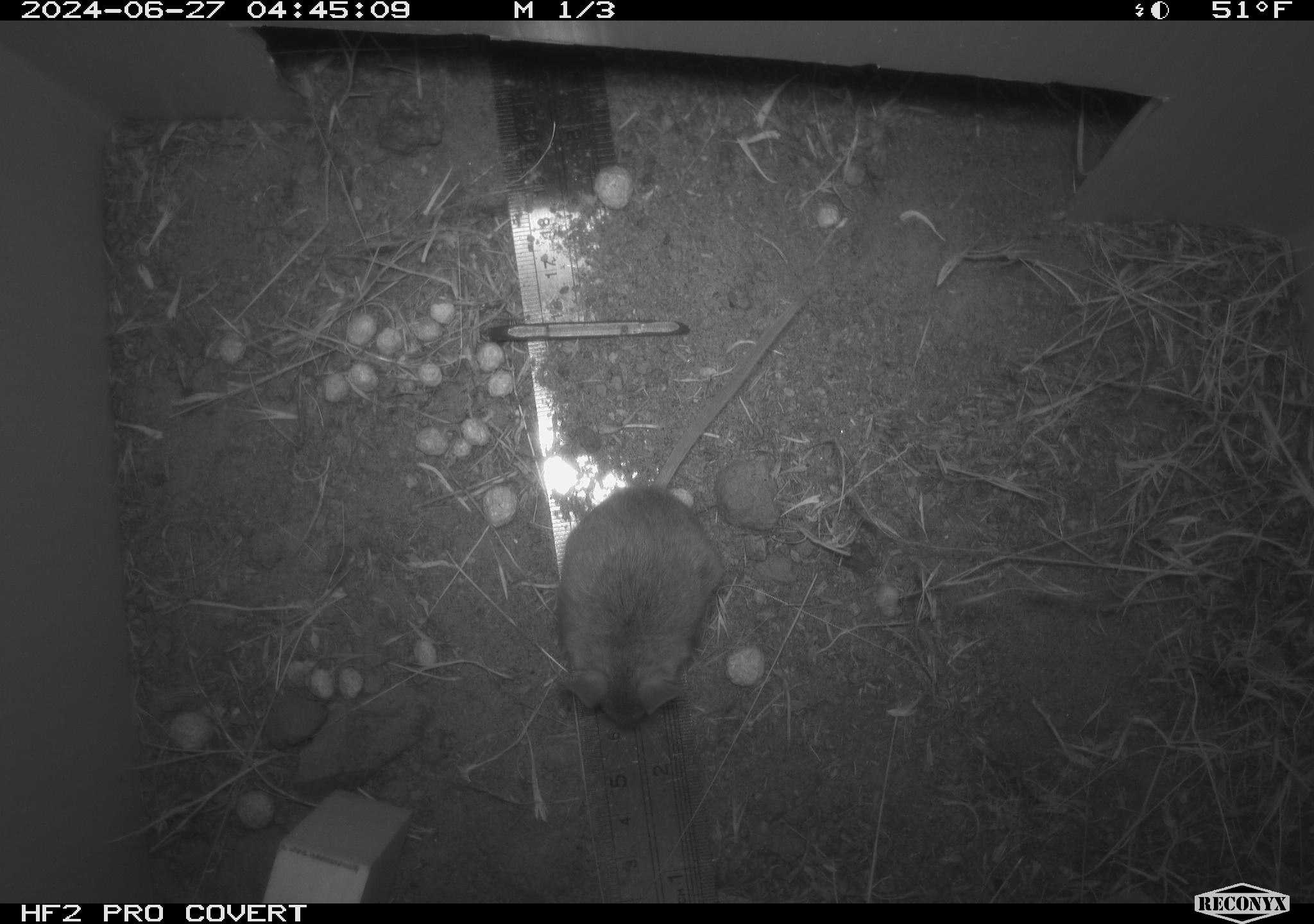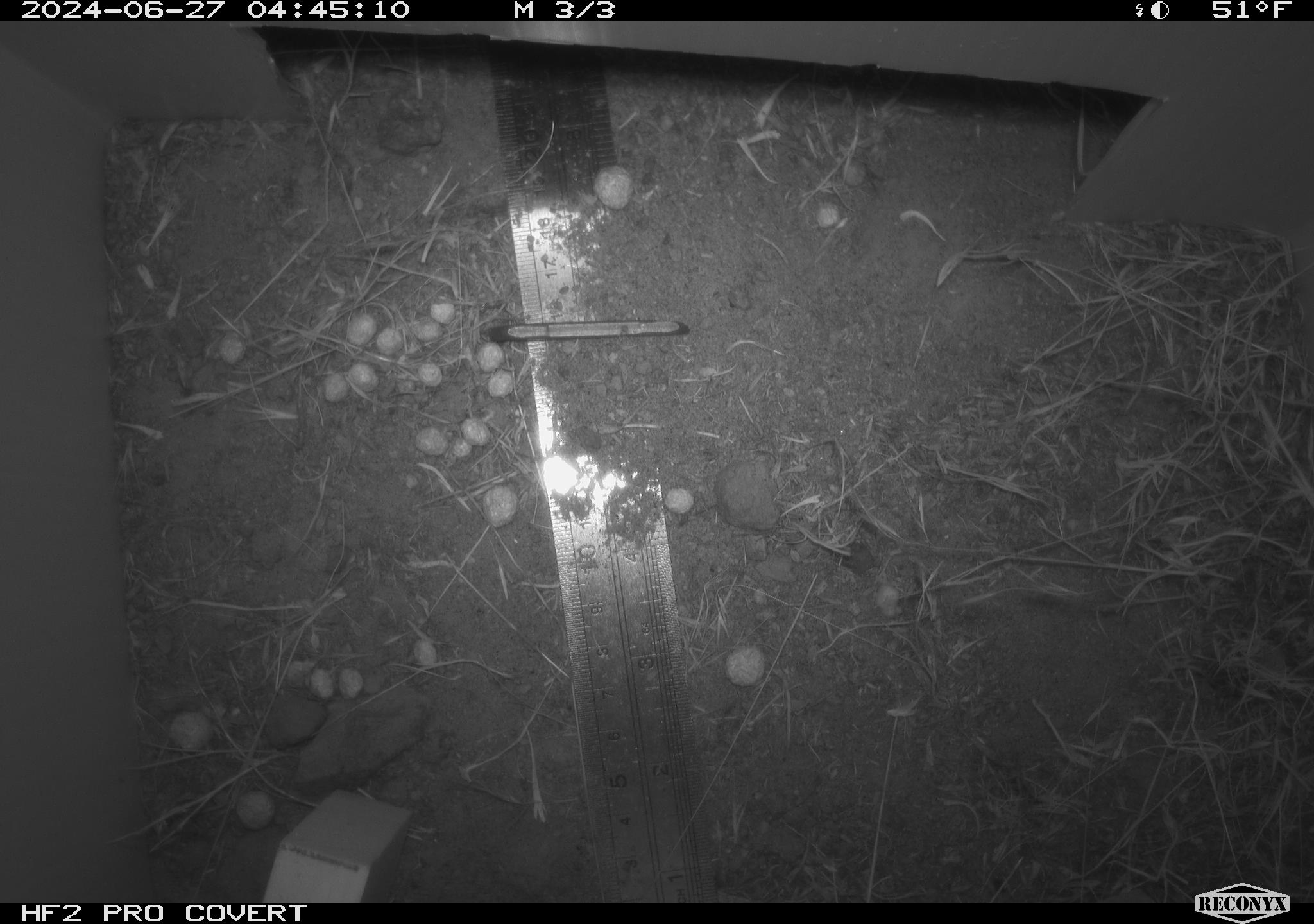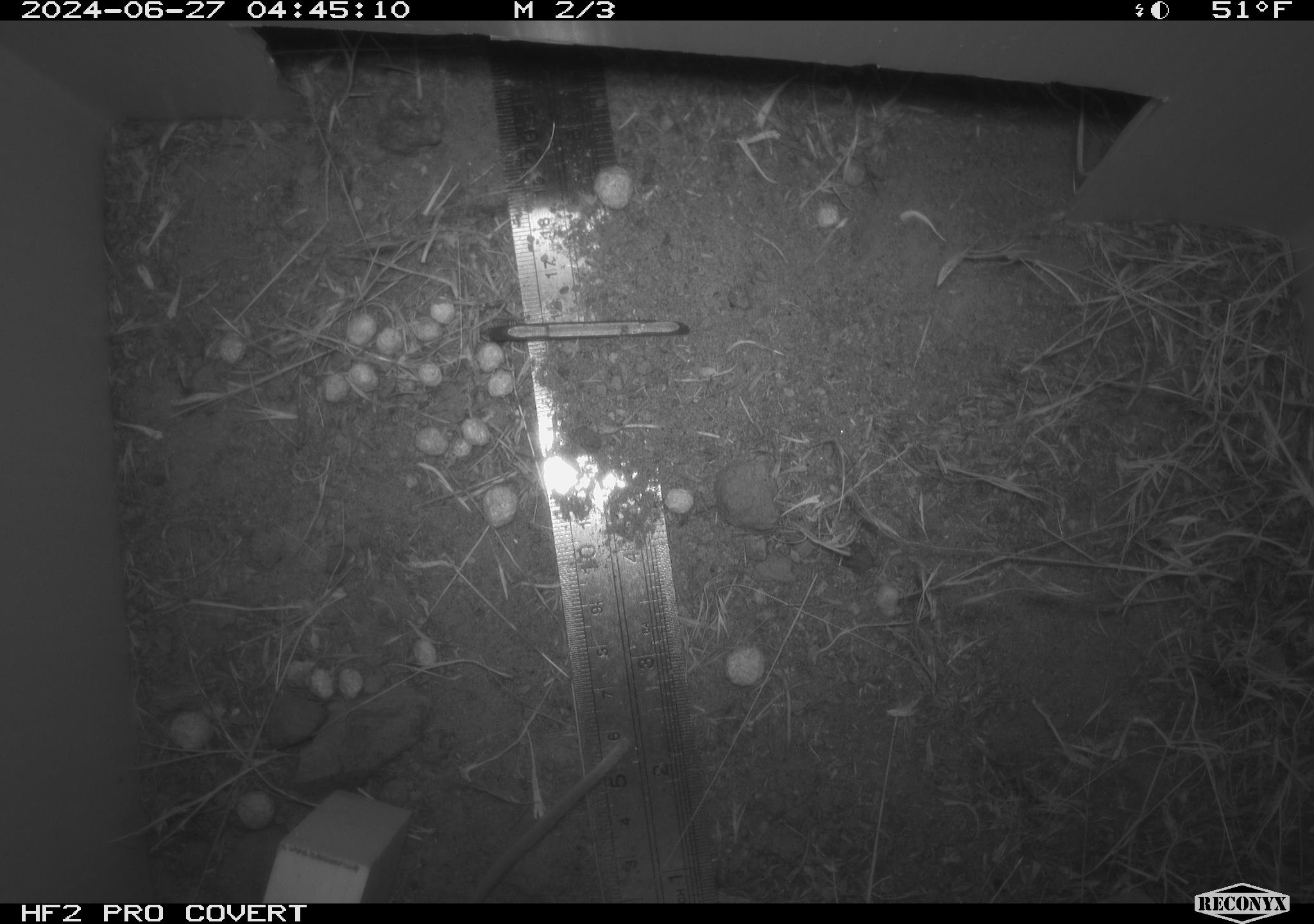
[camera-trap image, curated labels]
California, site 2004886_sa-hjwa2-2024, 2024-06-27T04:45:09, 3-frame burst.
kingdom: Animalia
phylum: Chordata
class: Mammalia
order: Rodentia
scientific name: Rodentia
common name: rodent